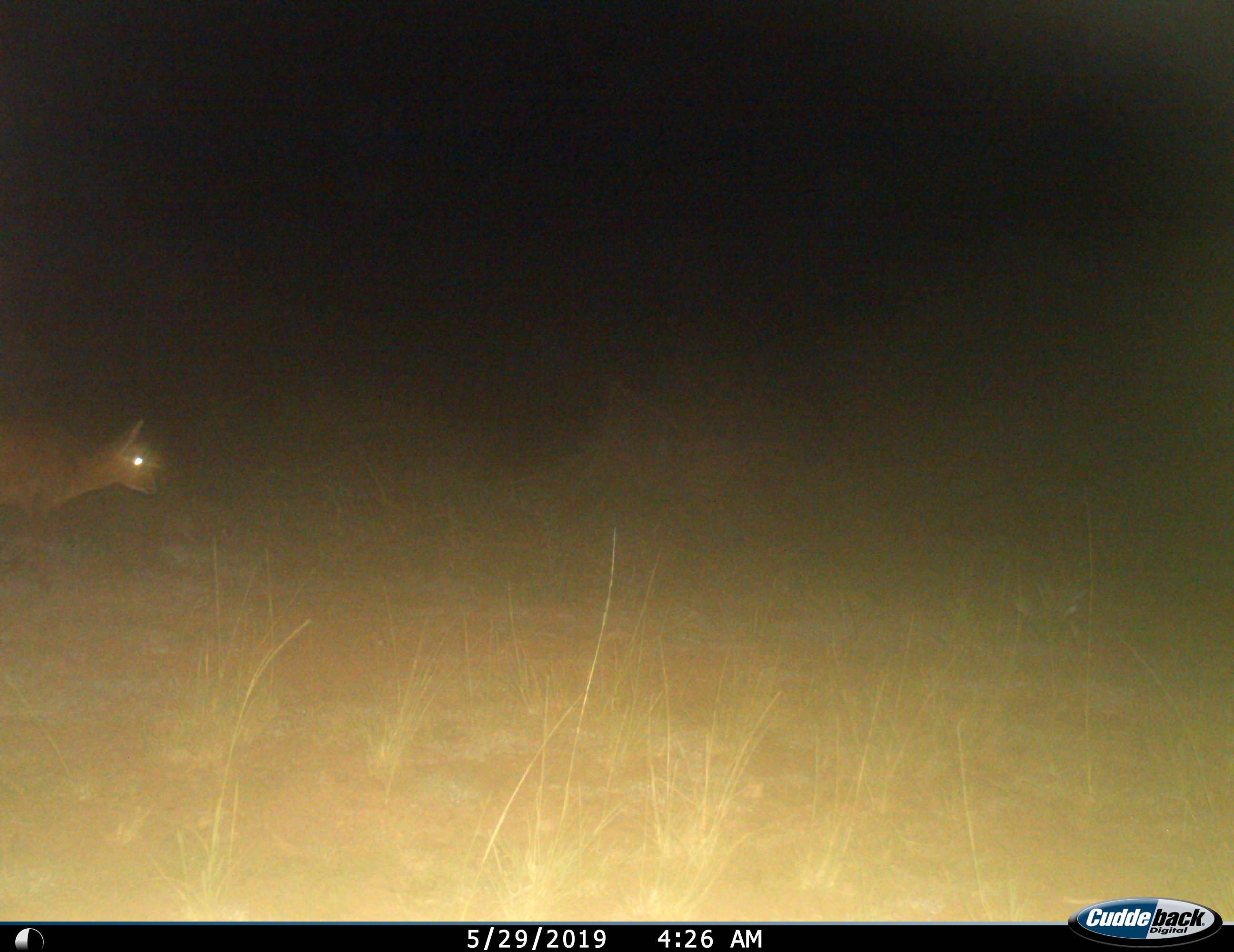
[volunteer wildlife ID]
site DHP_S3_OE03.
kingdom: Animalia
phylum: Chordata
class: Mammalia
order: Artiodactyla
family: Bovidae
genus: Sylvicapra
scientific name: Sylvicapra grimmia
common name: common duiker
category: duikercommongrey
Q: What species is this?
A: Duikercommongrey (common duiker) (Sylvicapra grimmia).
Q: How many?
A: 1.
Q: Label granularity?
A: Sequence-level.